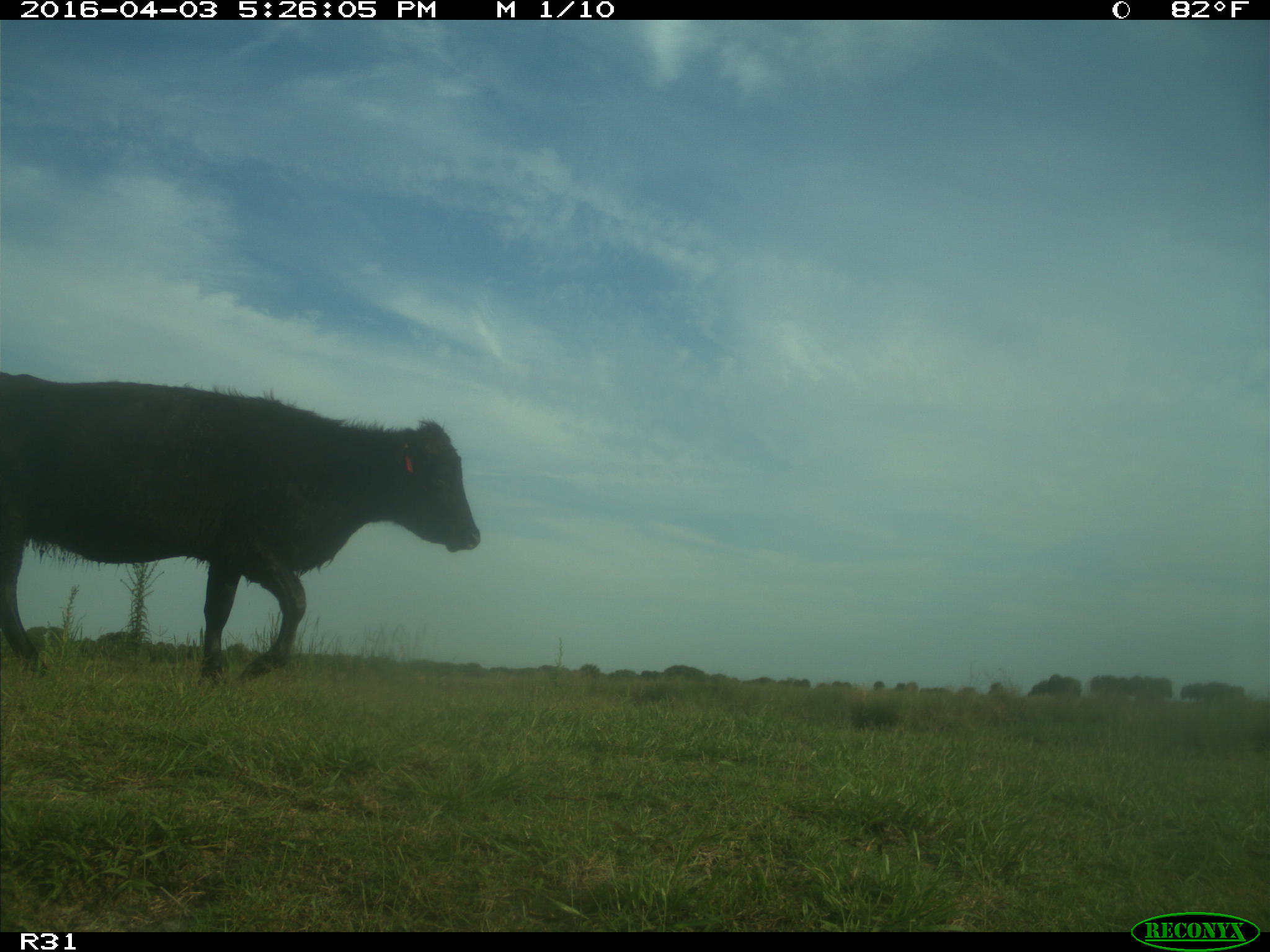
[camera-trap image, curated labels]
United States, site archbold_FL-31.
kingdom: Animalia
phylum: Chordata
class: Mammalia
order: Artiodactyla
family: Bovidae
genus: Bos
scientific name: Bos taurus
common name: domestic cow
Bos taurus (domestic cow).